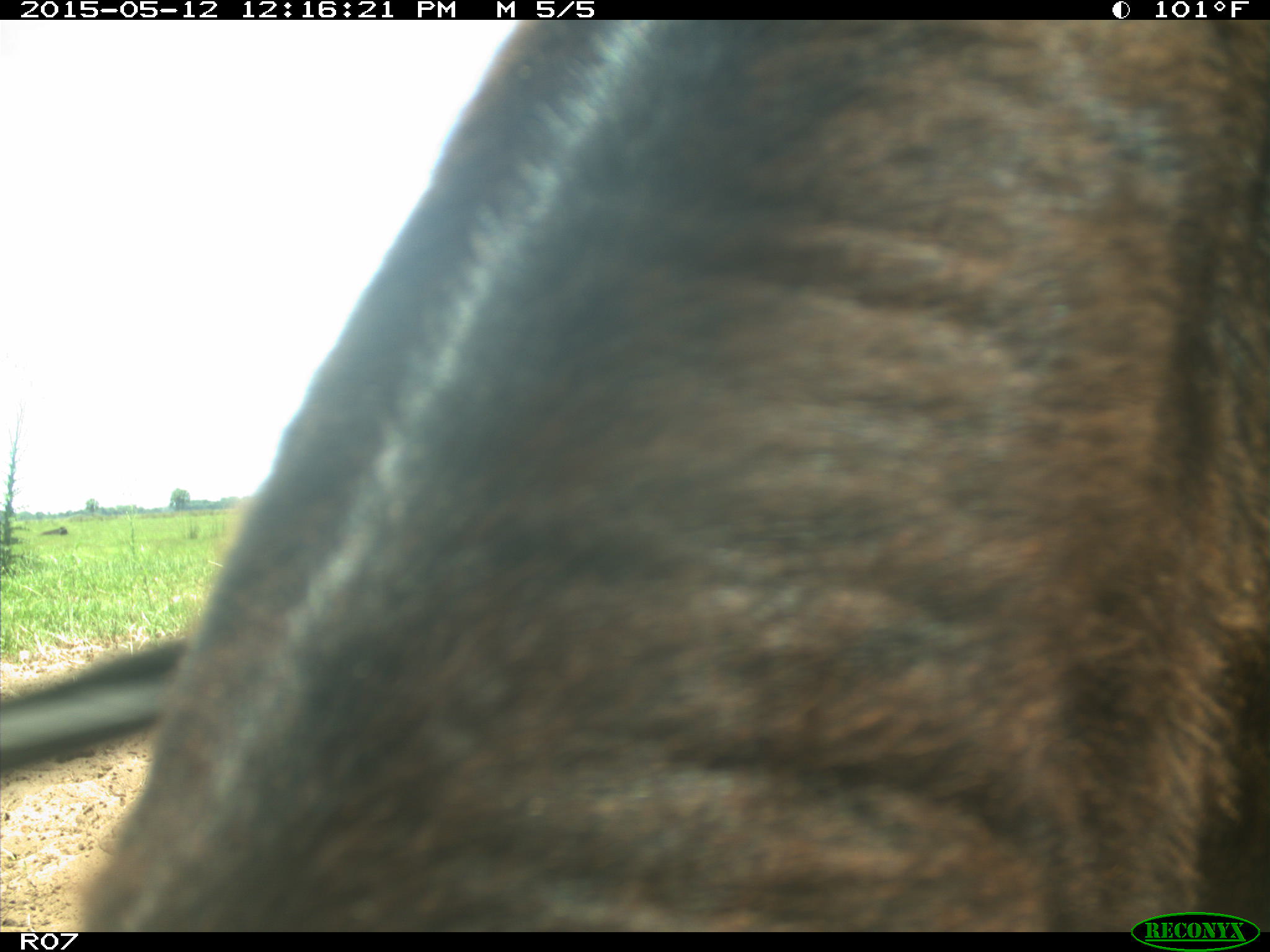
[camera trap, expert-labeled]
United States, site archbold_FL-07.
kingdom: Animalia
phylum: Chordata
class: Mammalia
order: Artiodactyla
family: Bovidae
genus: Bos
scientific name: Bos taurus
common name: domestic cow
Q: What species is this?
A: Bos taurus (domestic cow).